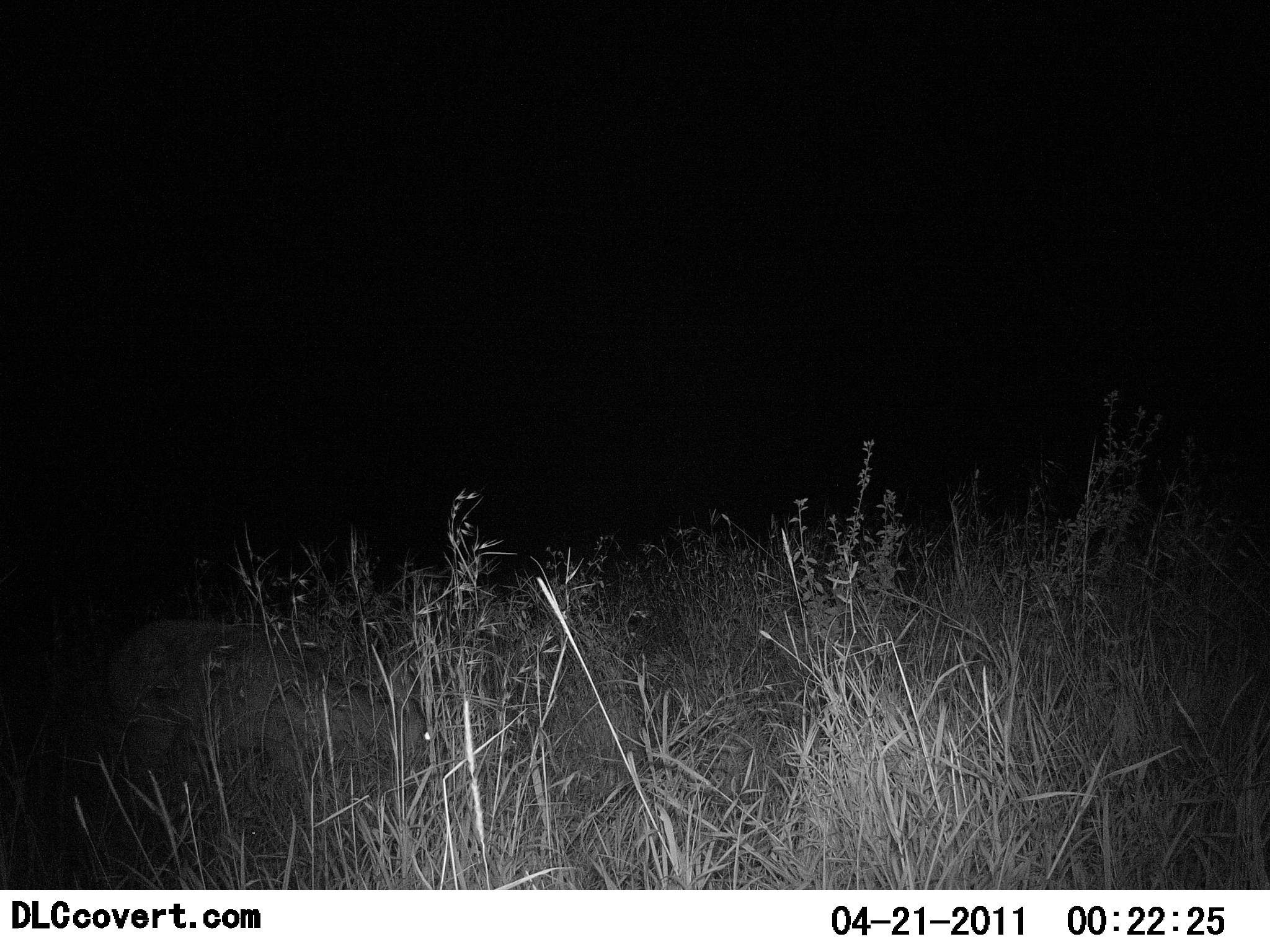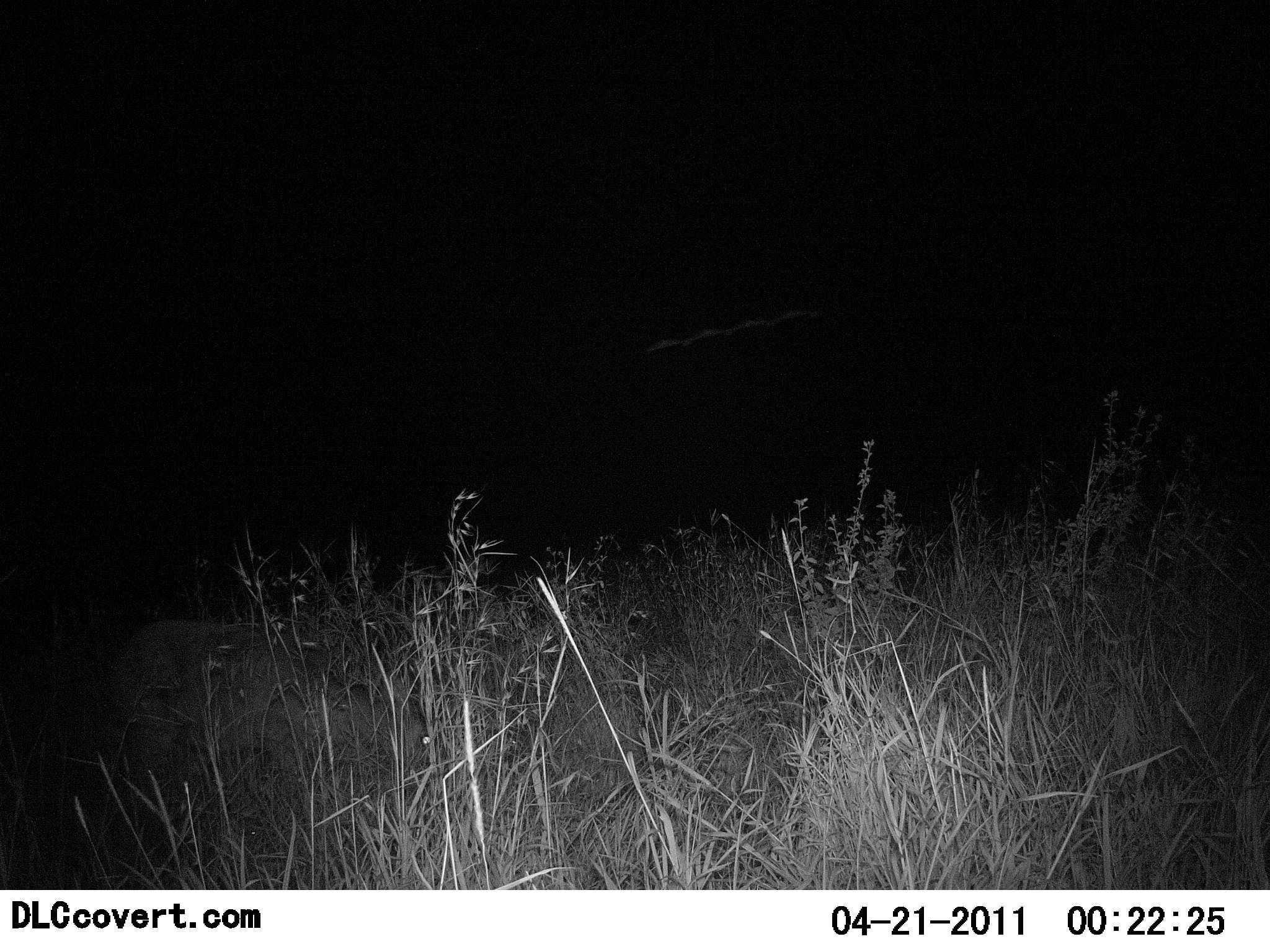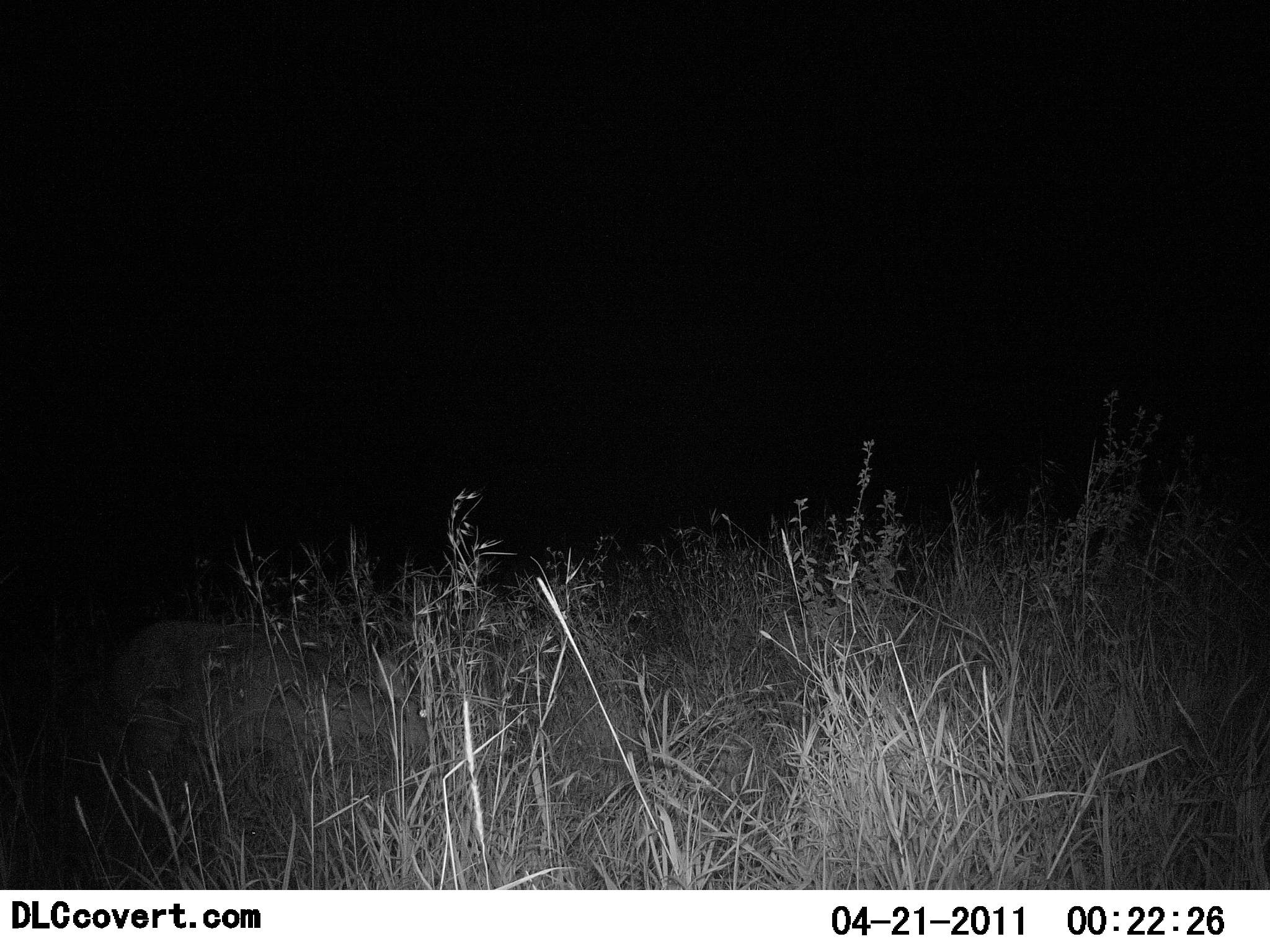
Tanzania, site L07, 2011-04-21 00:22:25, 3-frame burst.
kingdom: Animalia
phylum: Chordata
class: Mammalia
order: Artiodactyla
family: Bovidae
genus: Redunca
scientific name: Redunca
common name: reedbuck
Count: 1.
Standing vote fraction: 0%.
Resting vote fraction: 17%.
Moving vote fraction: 0%.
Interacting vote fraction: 0%.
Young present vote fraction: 0%.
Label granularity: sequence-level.